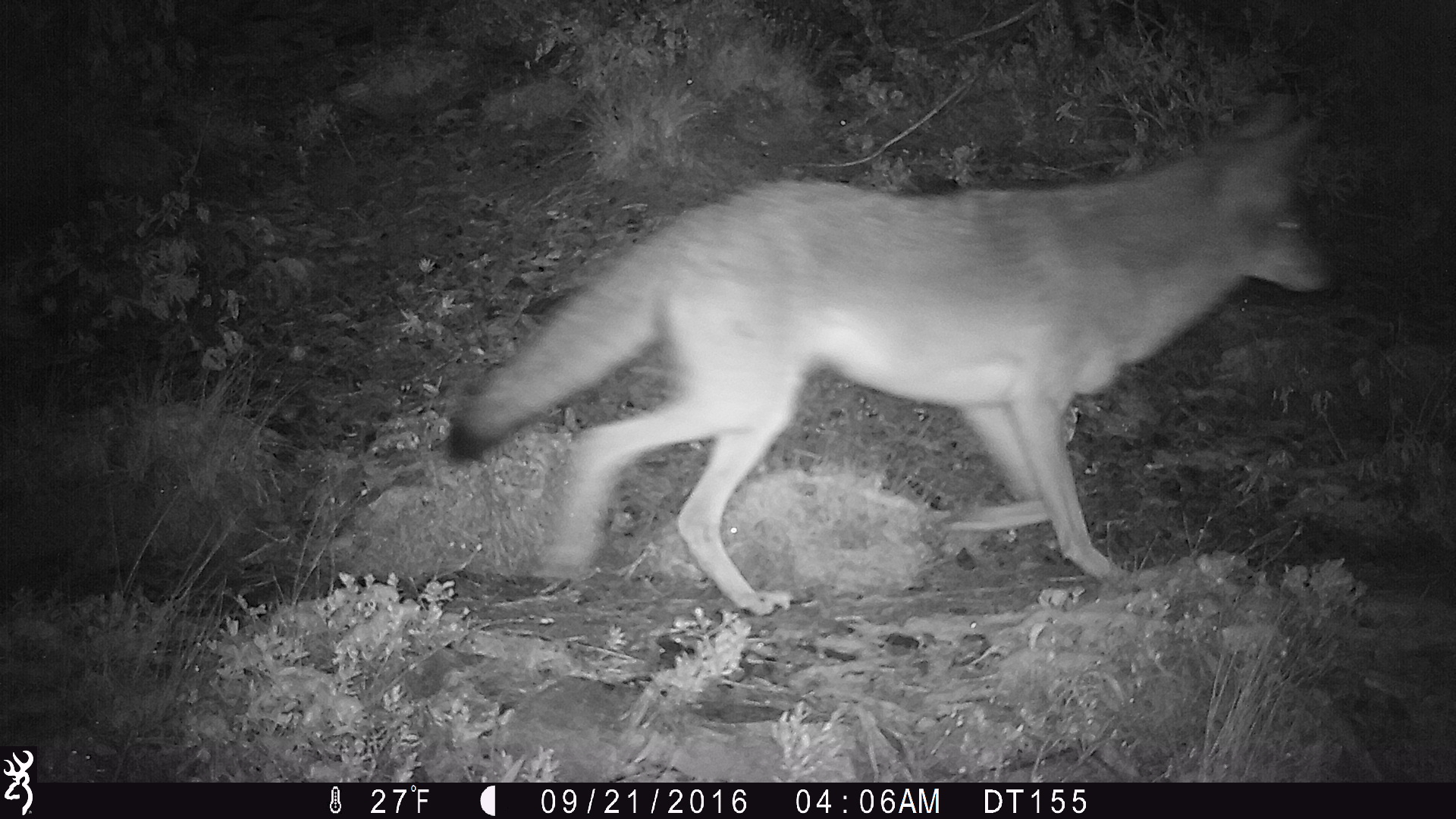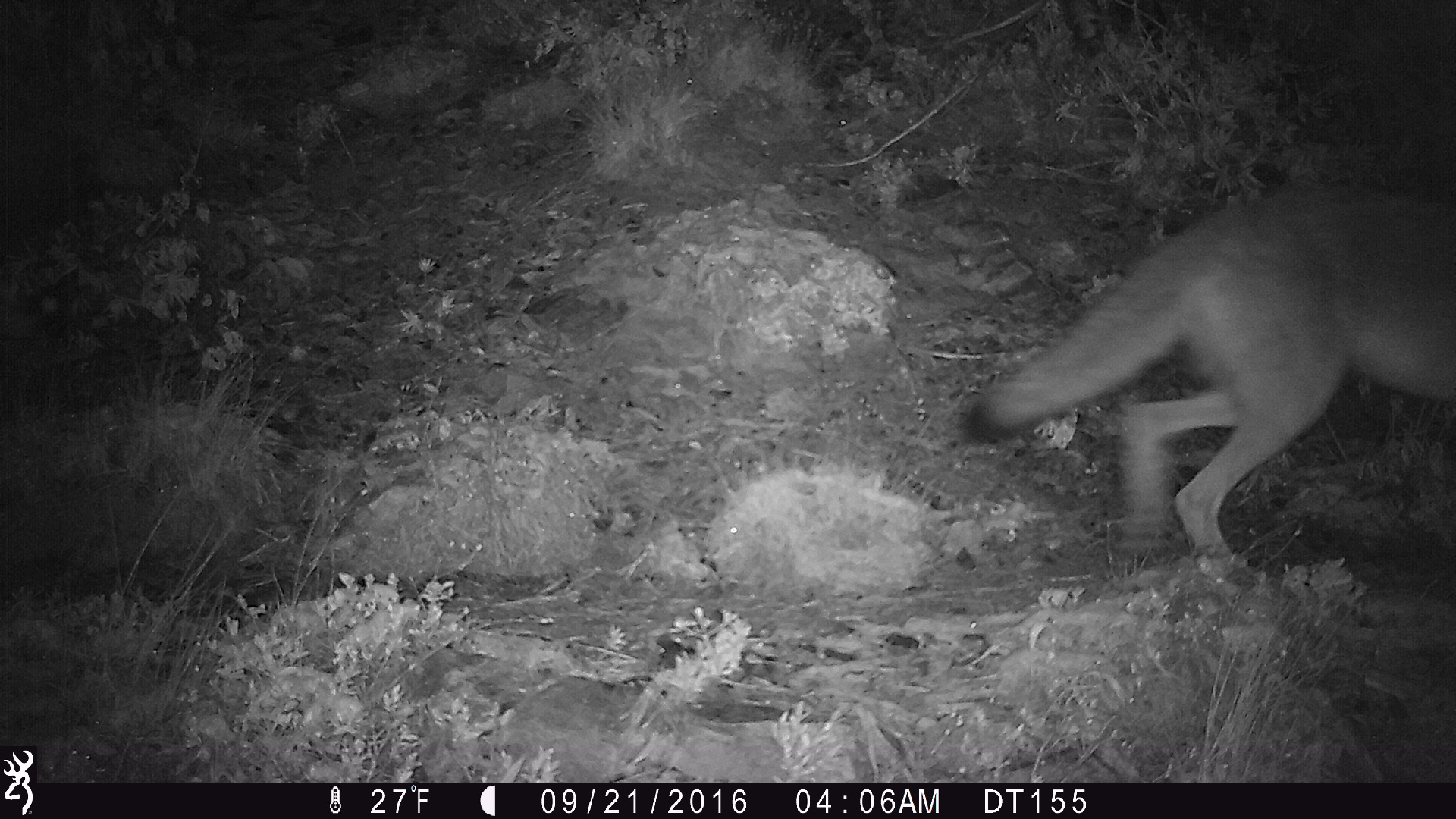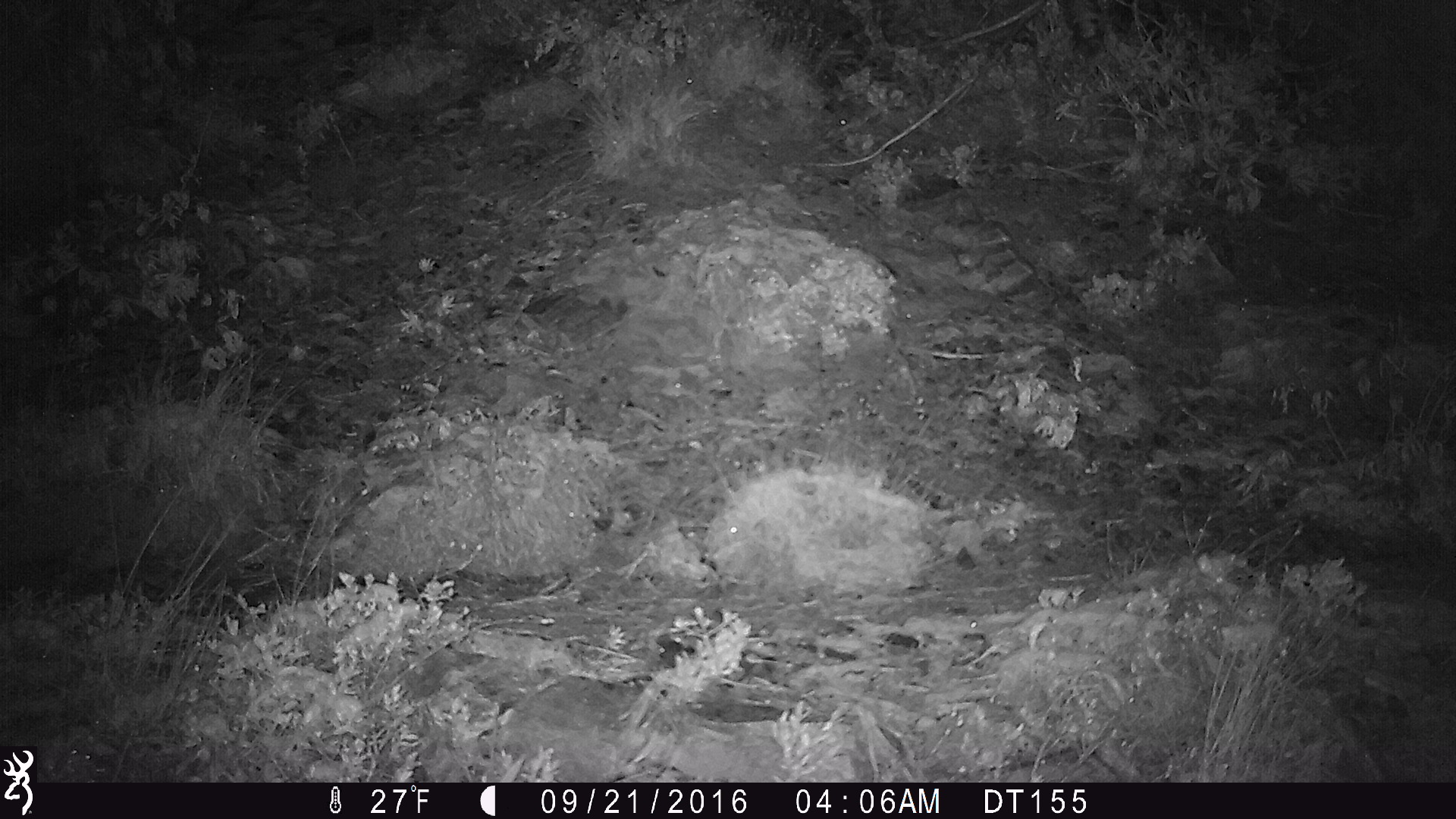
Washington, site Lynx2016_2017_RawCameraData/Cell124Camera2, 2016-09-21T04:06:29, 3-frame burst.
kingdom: Animalia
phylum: Chordata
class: Mammalia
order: Carnivora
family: Canidae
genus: Canis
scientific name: Canis latrans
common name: coyote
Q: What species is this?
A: Canis latrans (coyote).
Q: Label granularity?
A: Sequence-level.